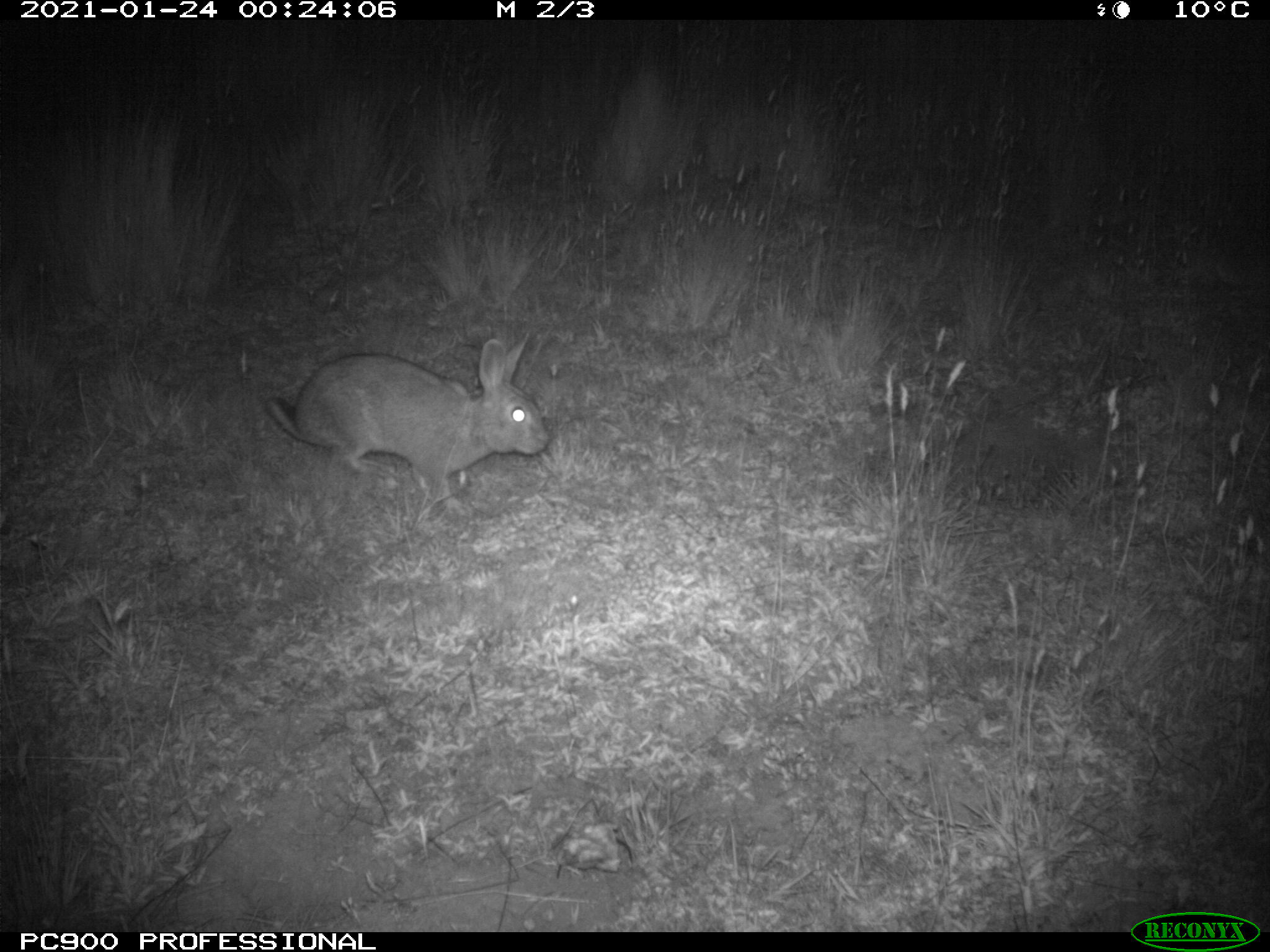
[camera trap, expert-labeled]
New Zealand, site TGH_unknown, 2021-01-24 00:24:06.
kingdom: Animalia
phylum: Chordata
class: Mammalia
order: Lagomorpha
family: Leporidae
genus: Oryctolagus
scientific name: Oryctolagus cuniculus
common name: european rabbit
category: rabbit